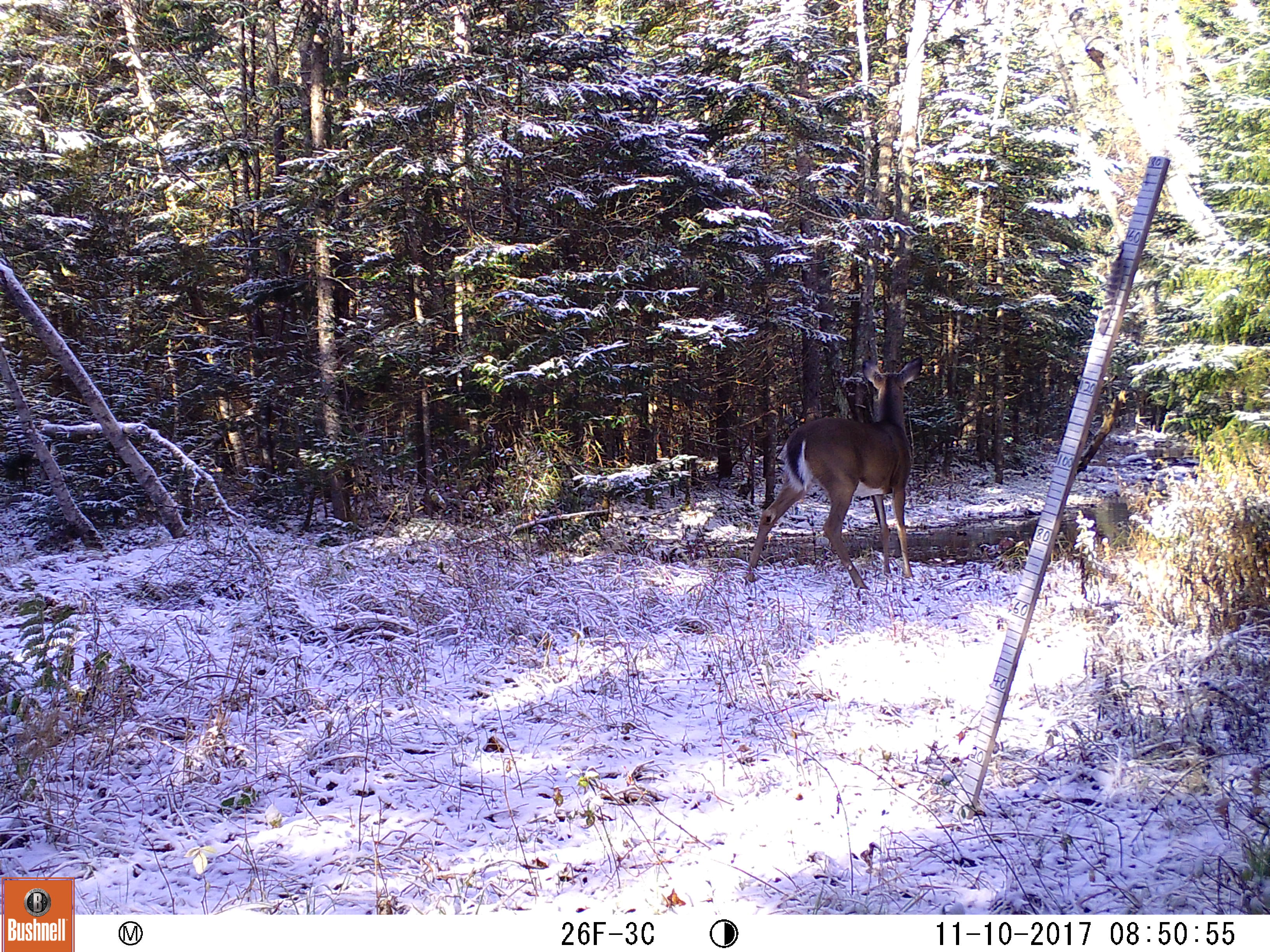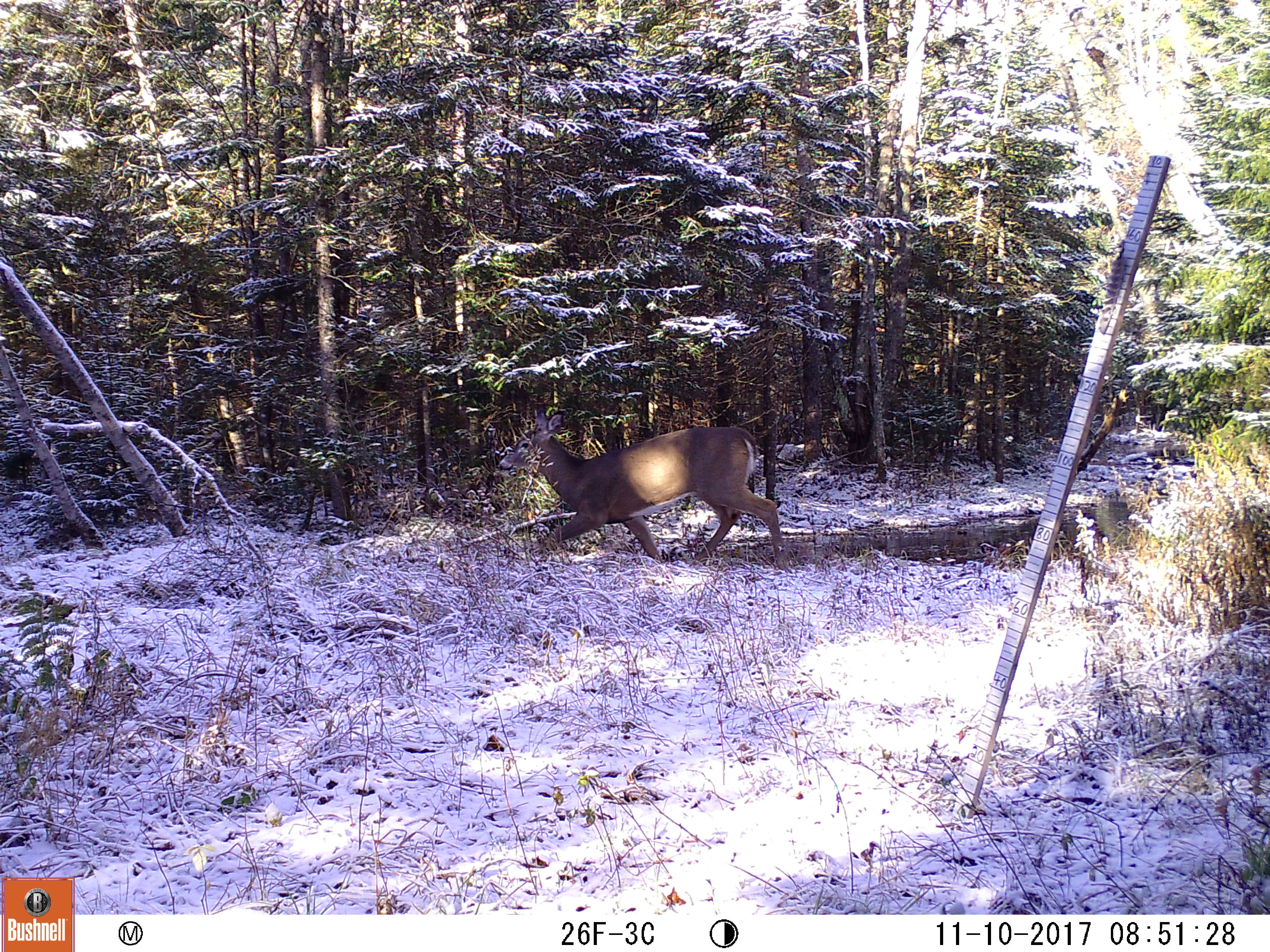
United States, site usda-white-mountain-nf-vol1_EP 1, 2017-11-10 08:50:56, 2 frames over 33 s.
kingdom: Animalia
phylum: Chordata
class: Mammalia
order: Artiodactyla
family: Cervidae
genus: Odocoileus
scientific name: Odocoileus virginianus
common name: white-tailed deer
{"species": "white-tailed deer (Odocoileus virginianus)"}